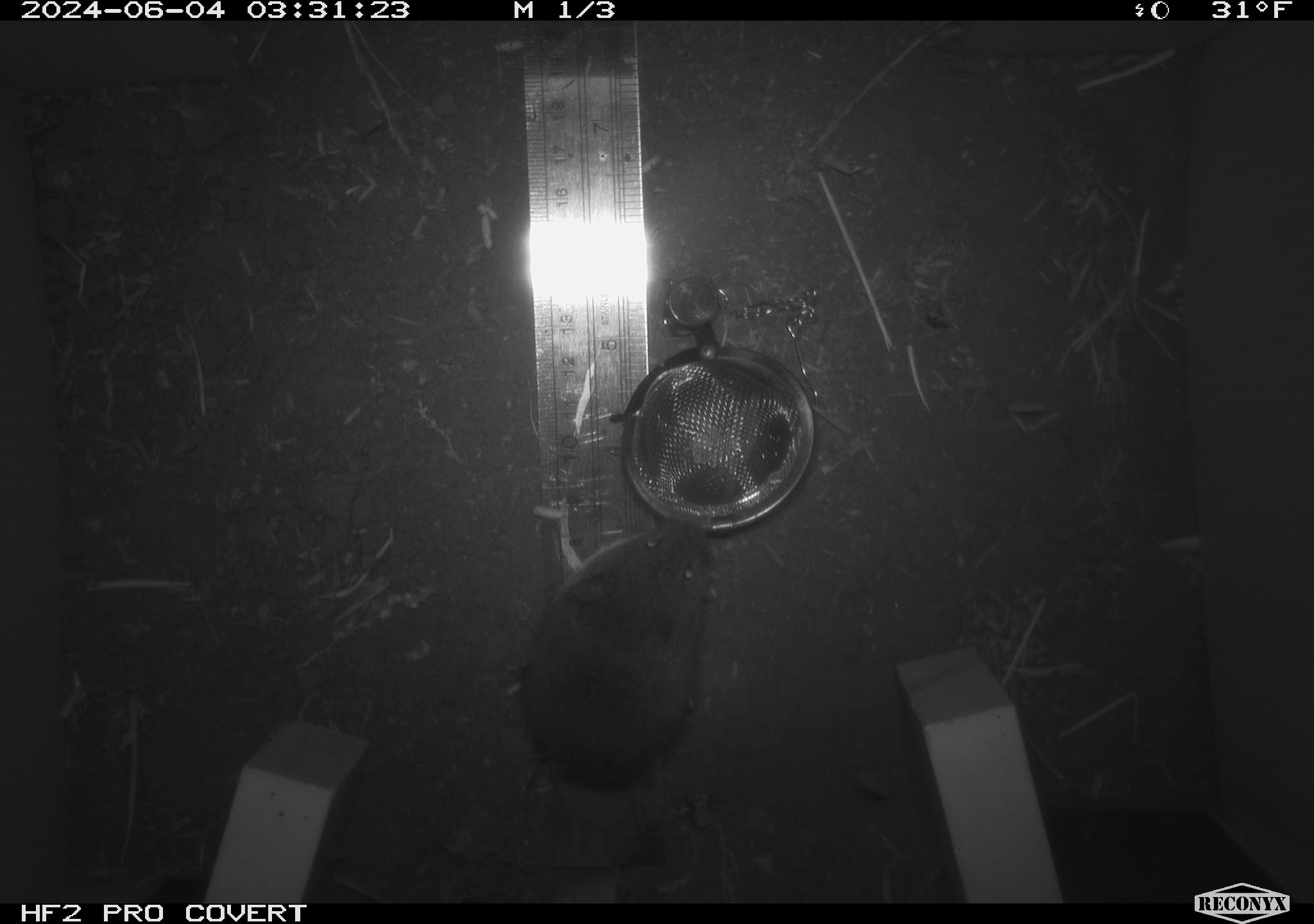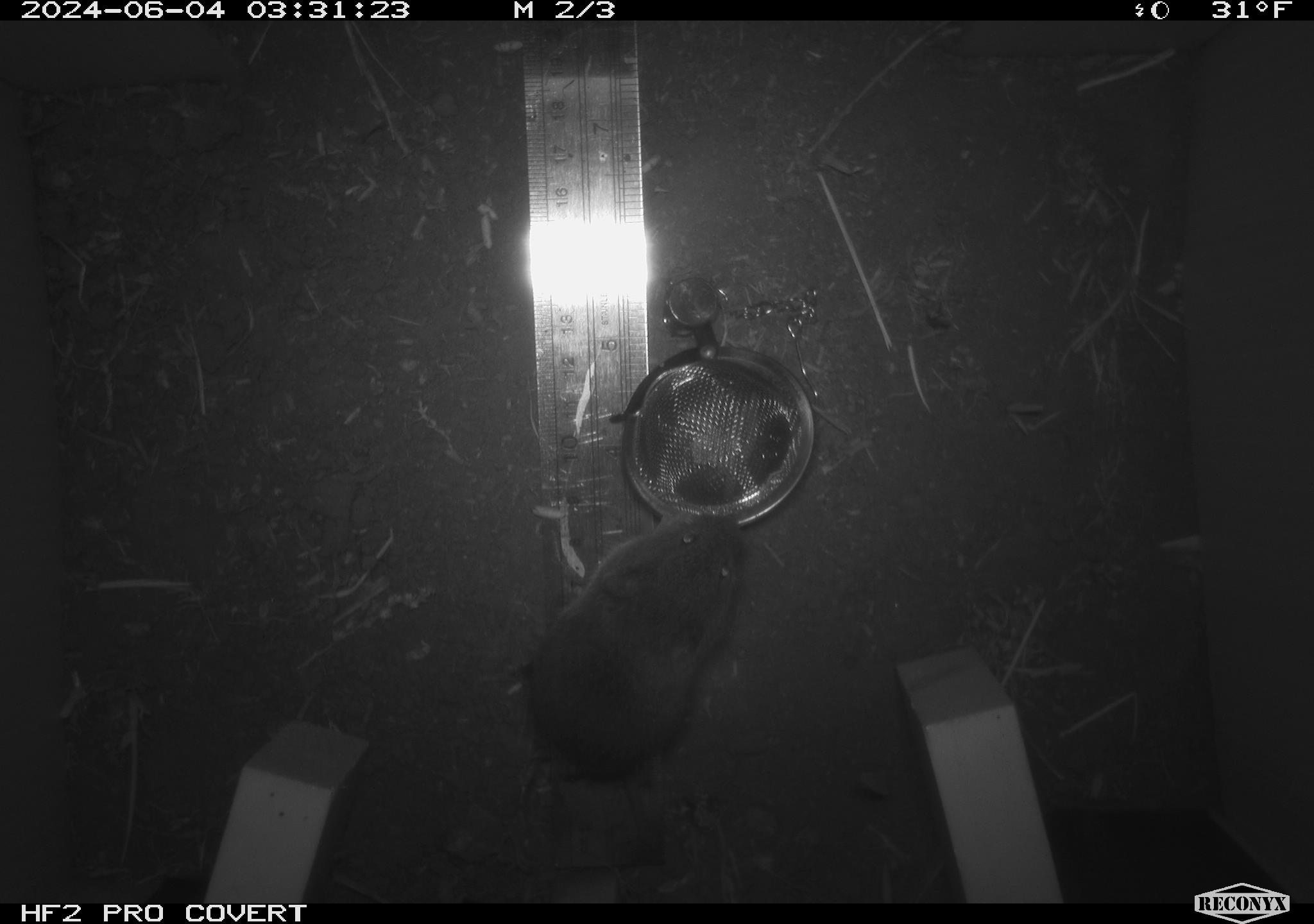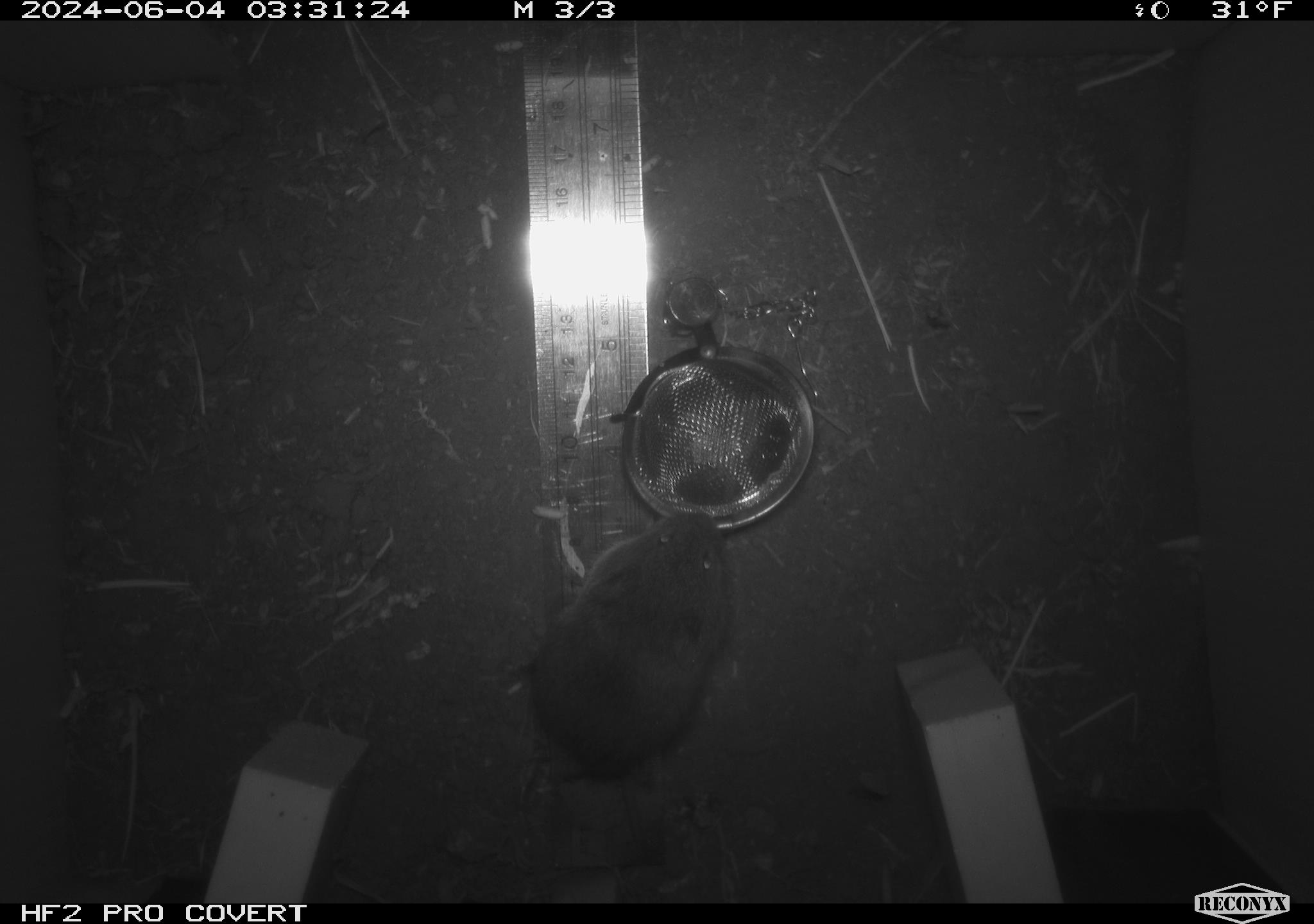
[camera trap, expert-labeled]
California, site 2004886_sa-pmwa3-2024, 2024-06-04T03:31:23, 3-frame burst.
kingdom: Animalia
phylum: Chordata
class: Mammalia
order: Rodentia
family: Cricetidae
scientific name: Arvicolinae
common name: voles, lemmings, and muskrats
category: arvicolinae subfamily